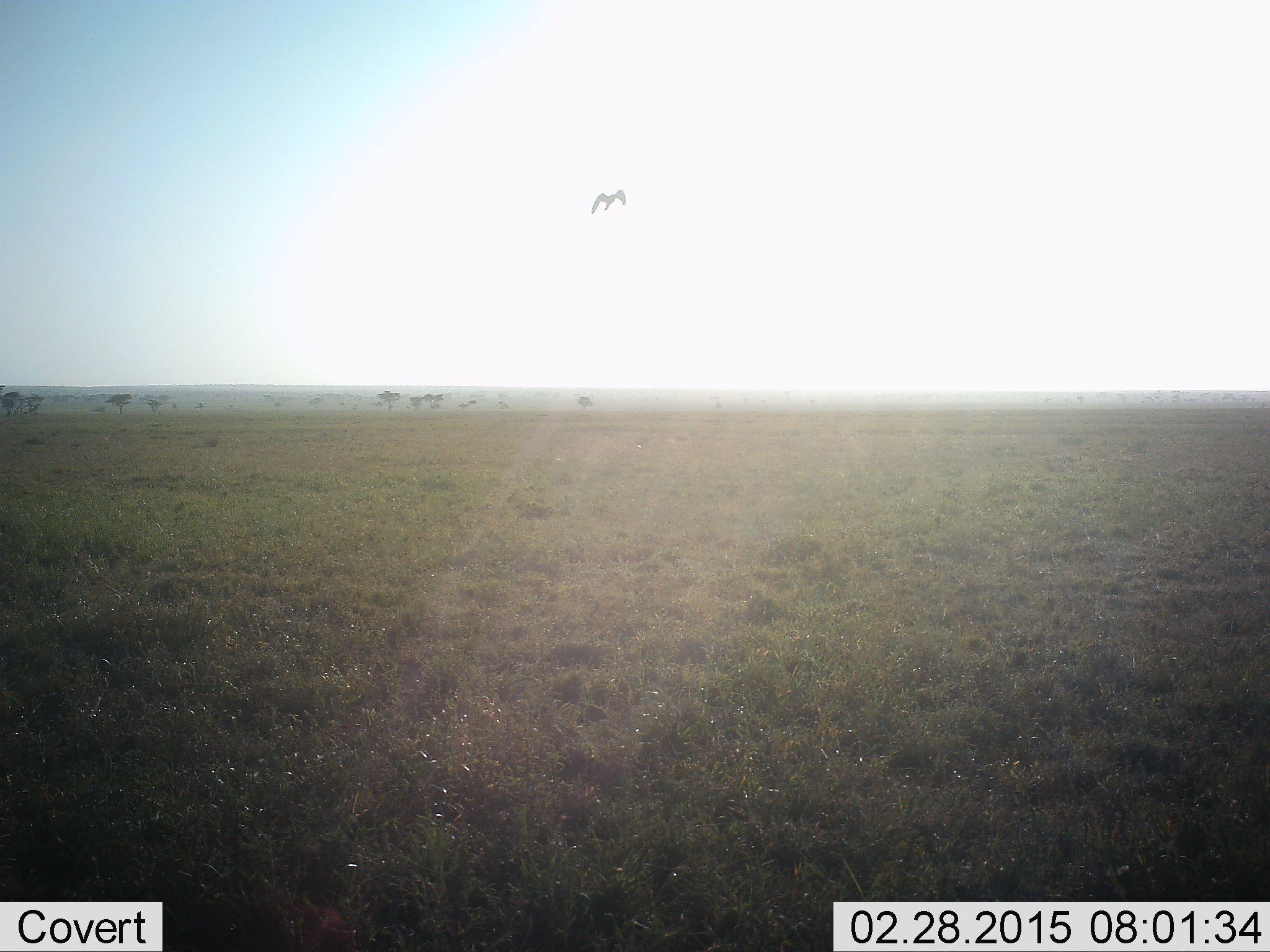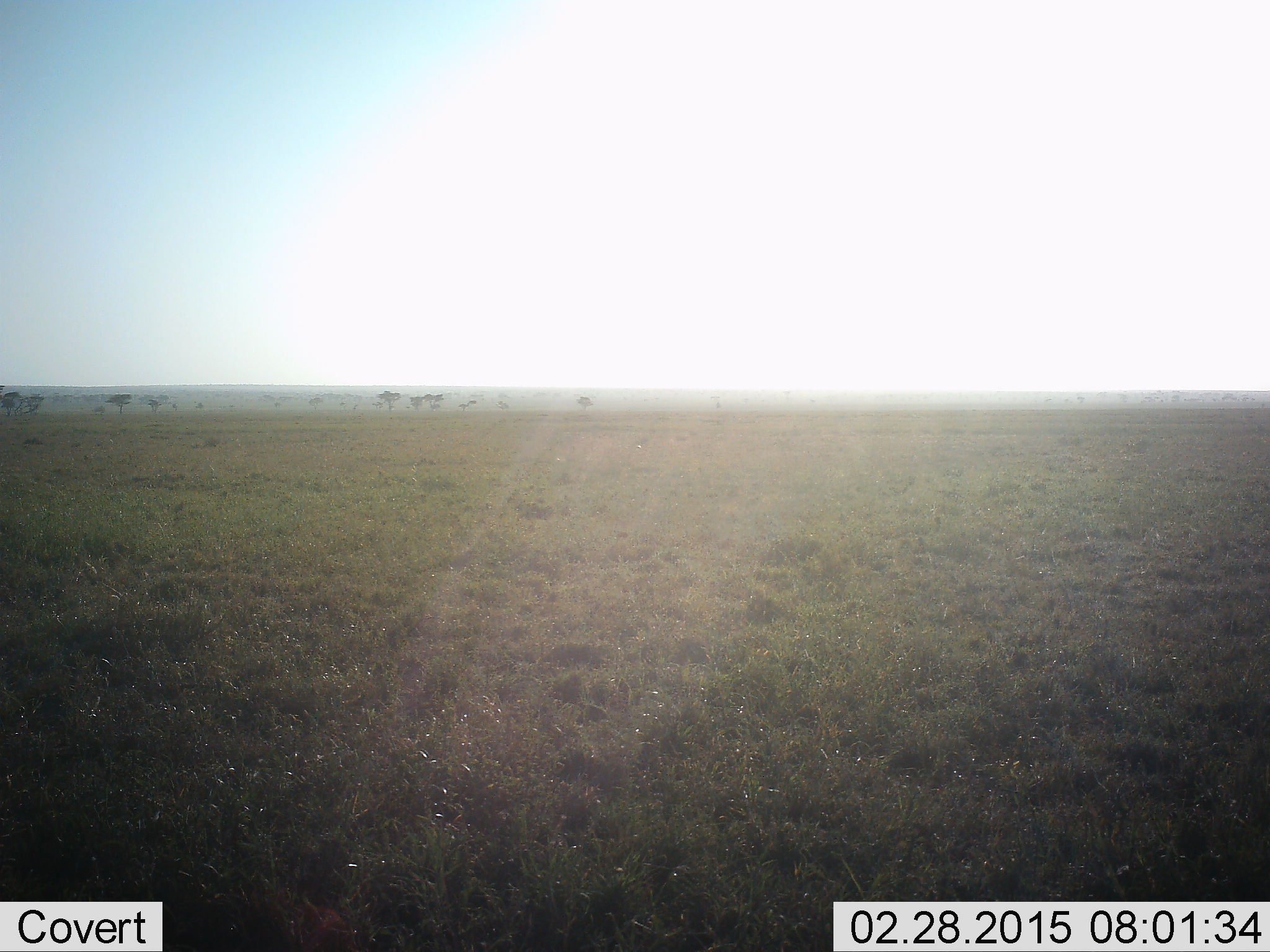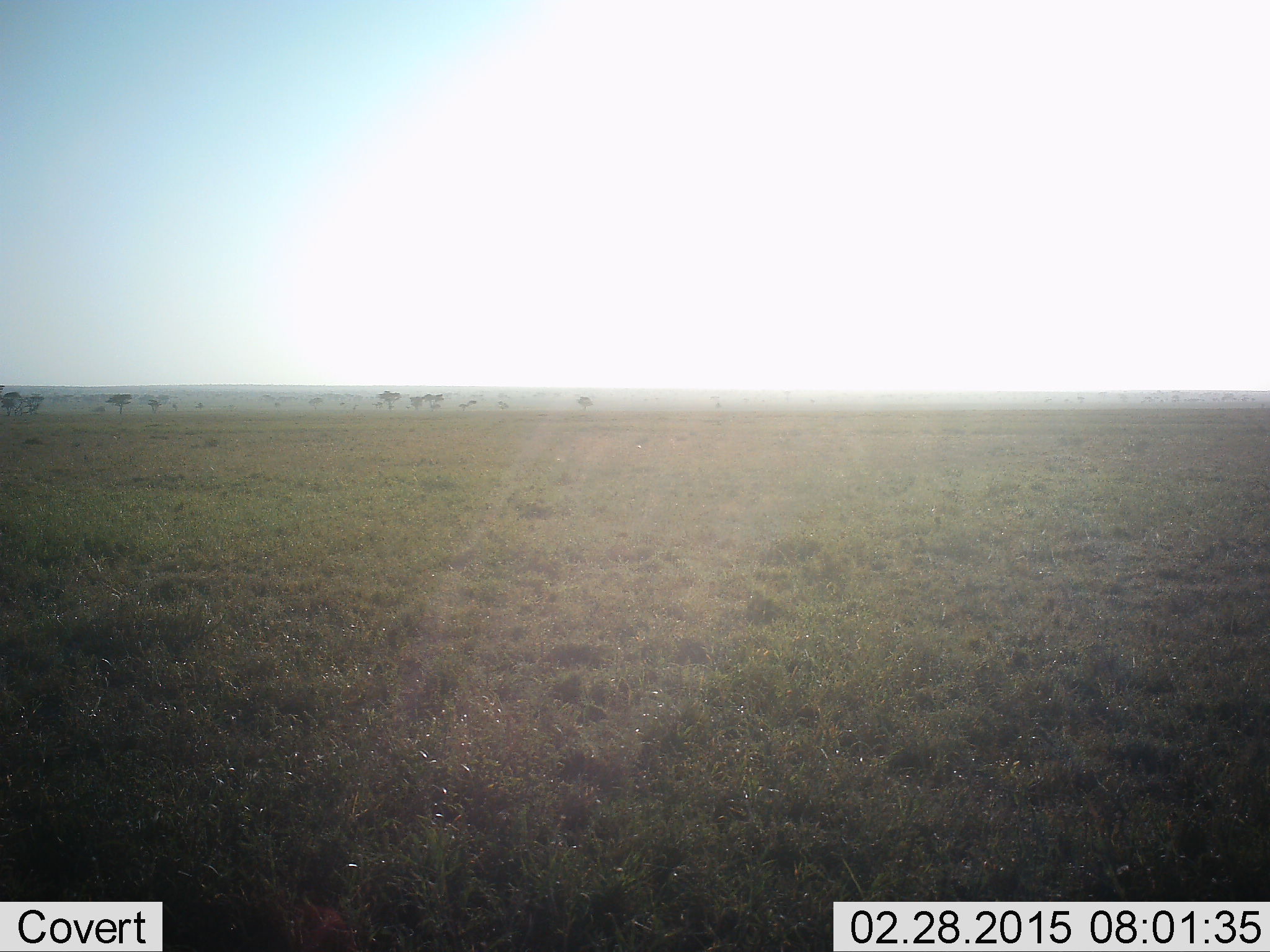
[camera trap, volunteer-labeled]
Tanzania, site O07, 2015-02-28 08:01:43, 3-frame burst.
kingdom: Animalia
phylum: Chordata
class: Aves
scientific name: Aves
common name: bird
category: otherbird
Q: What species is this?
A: Otherbird (bird) (Aves).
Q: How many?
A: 1.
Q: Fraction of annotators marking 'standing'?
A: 0%.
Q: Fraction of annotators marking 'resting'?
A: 0%.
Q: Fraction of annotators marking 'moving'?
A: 100%.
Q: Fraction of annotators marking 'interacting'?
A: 0%.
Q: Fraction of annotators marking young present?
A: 0%.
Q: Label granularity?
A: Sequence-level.